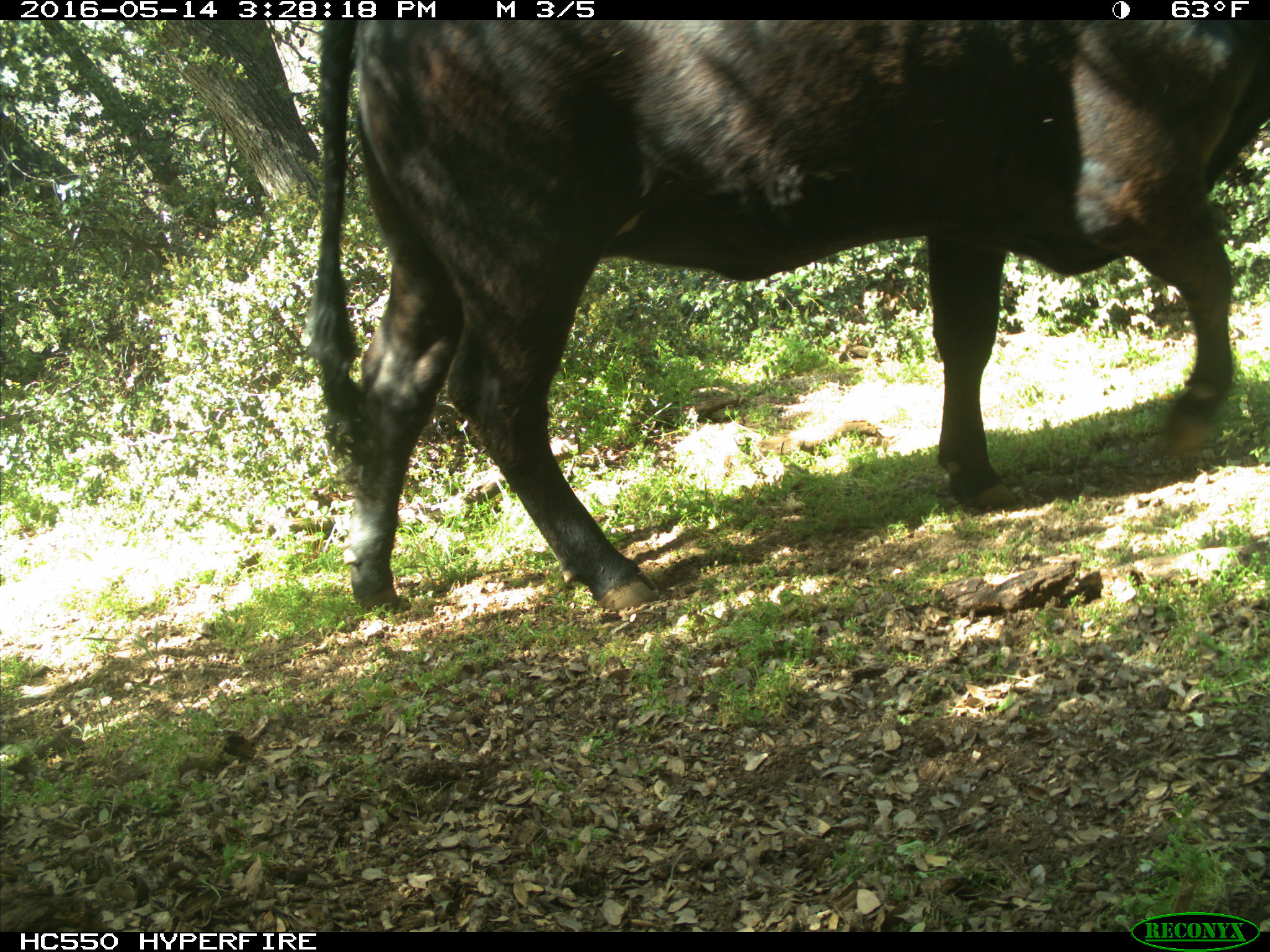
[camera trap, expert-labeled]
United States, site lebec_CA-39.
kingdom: Animalia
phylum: Chordata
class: Mammalia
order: Artiodactyla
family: Bovidae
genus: Bos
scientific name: Bos taurus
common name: domestic cow